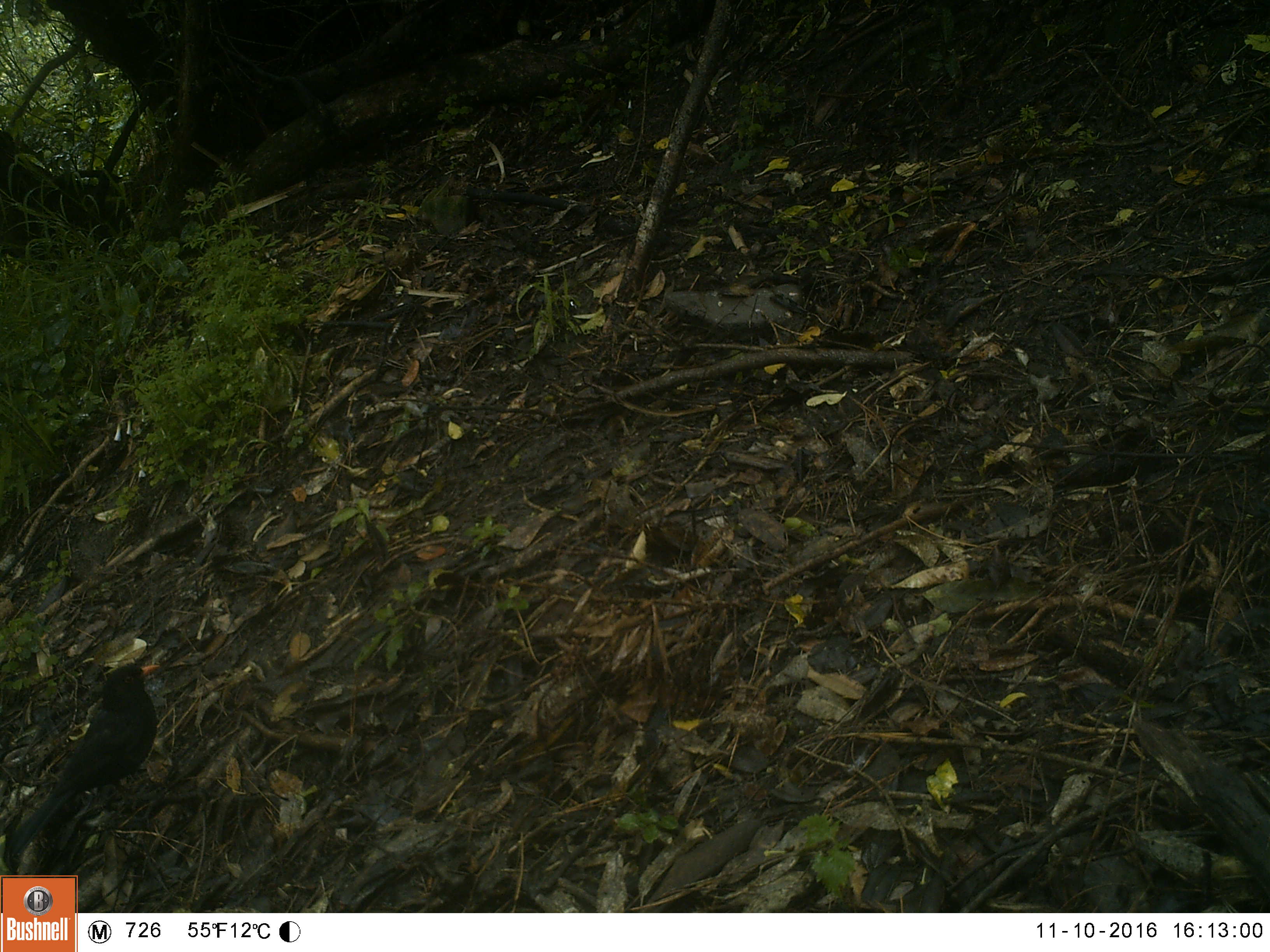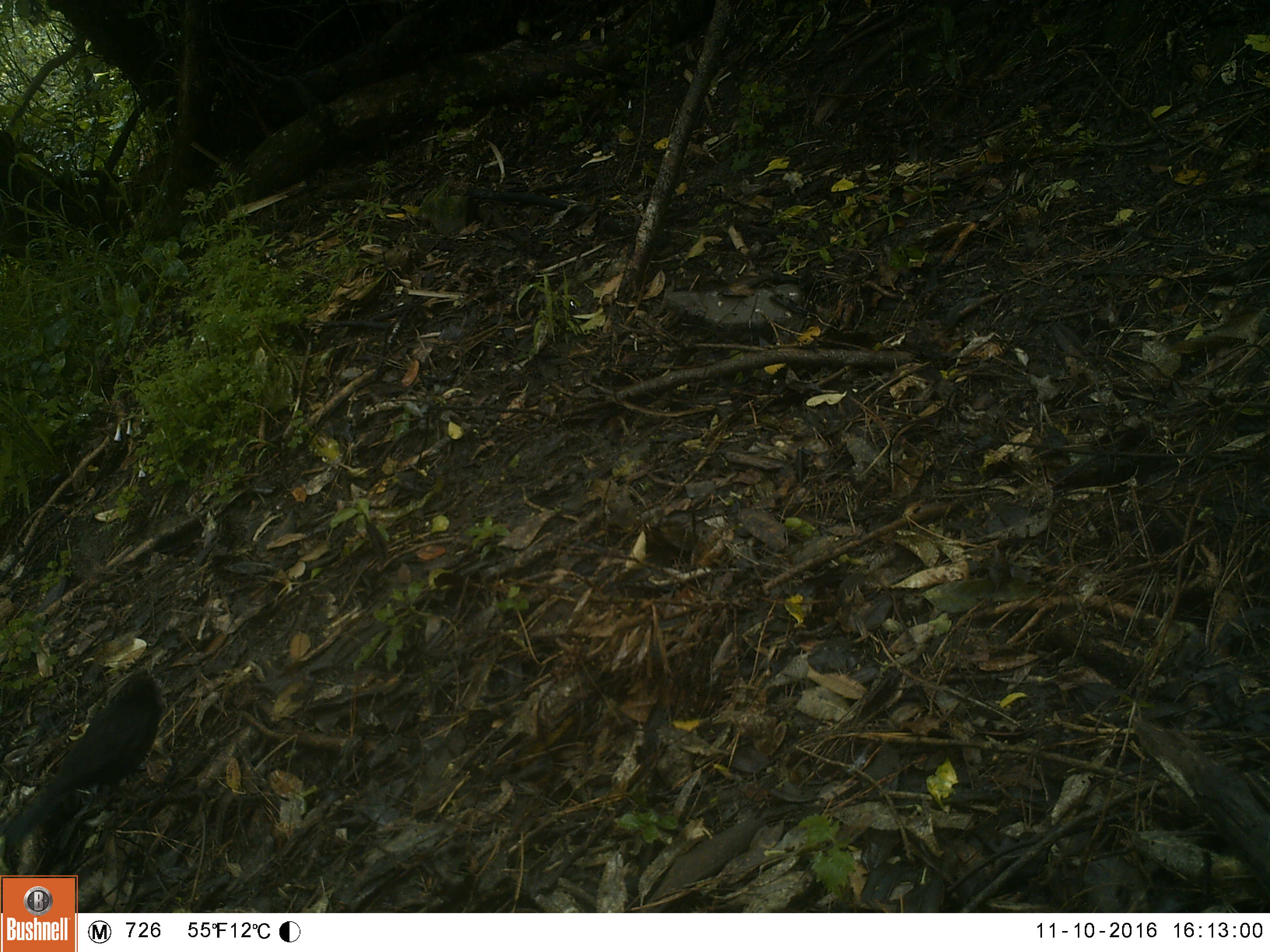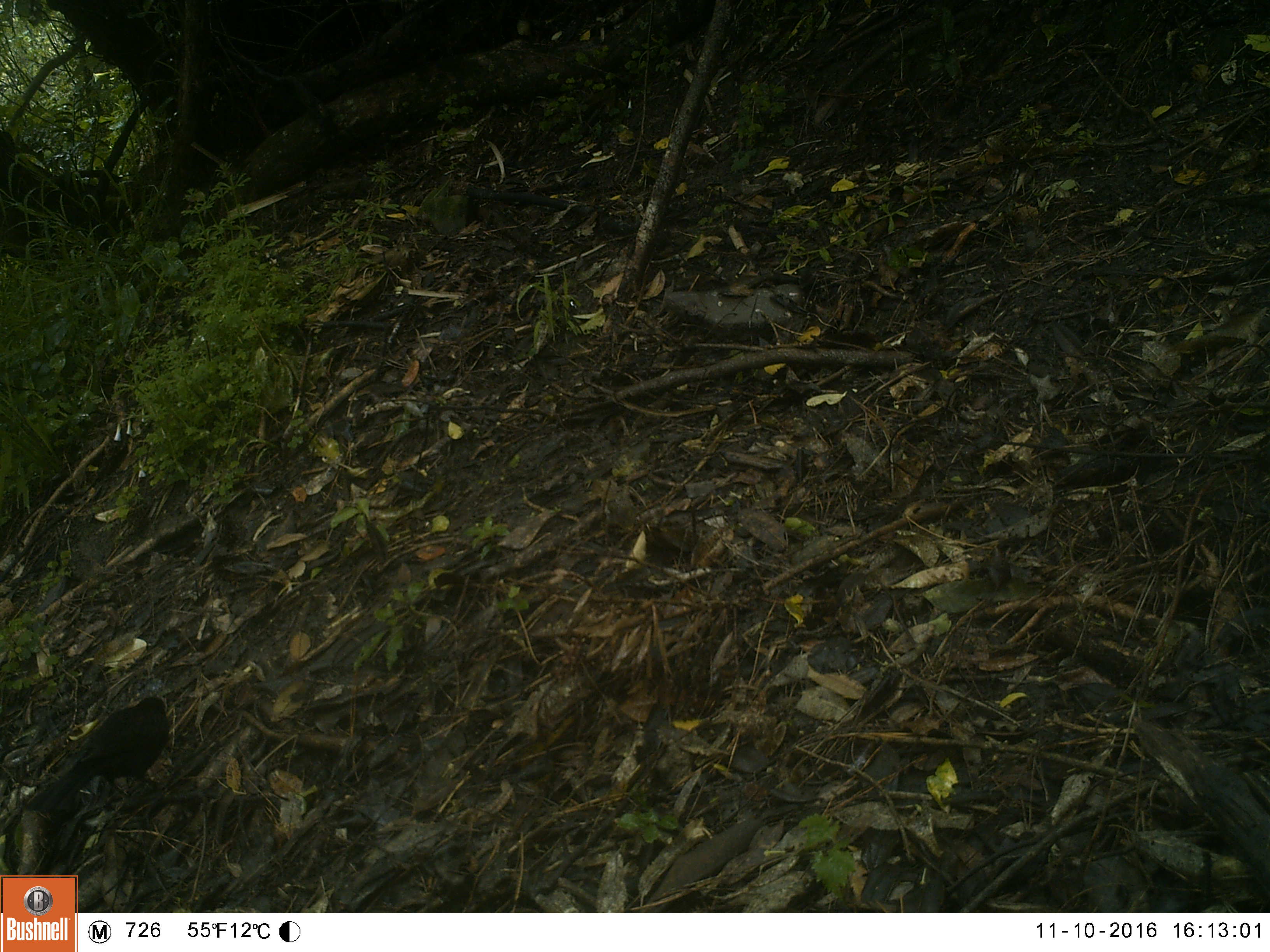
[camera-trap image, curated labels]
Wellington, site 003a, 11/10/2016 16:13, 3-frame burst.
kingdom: Animalia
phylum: Chordata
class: Aves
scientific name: Aves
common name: bird